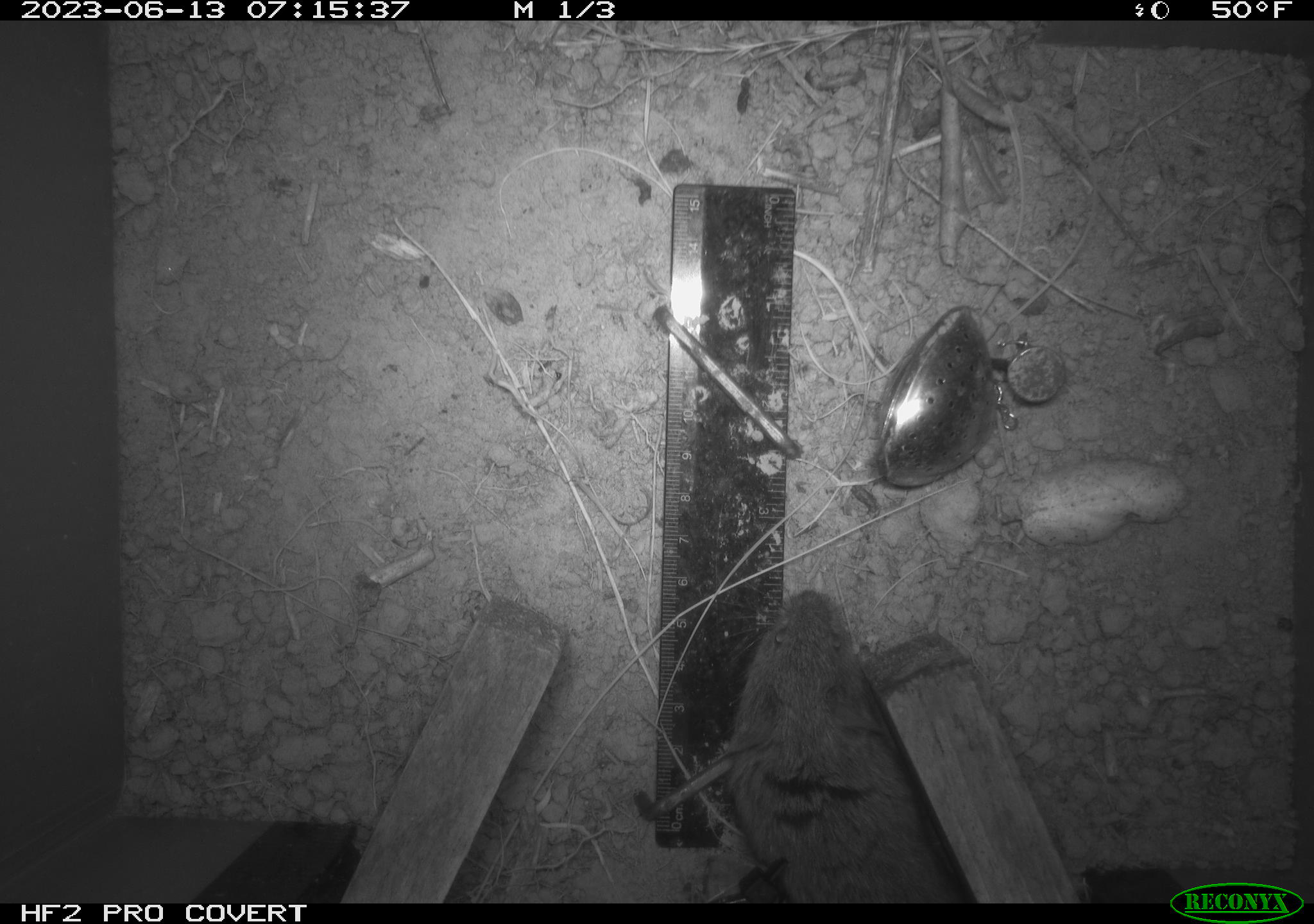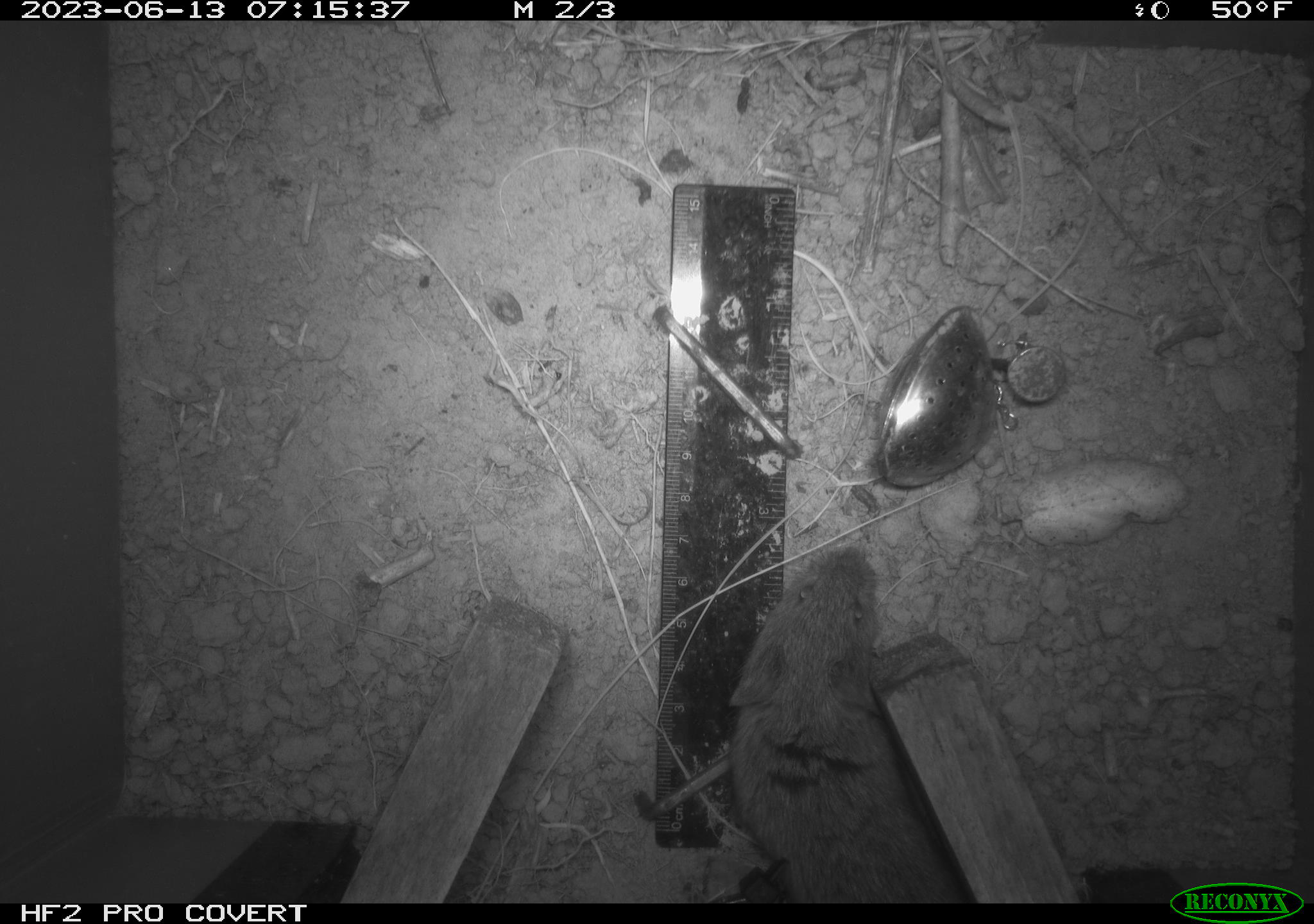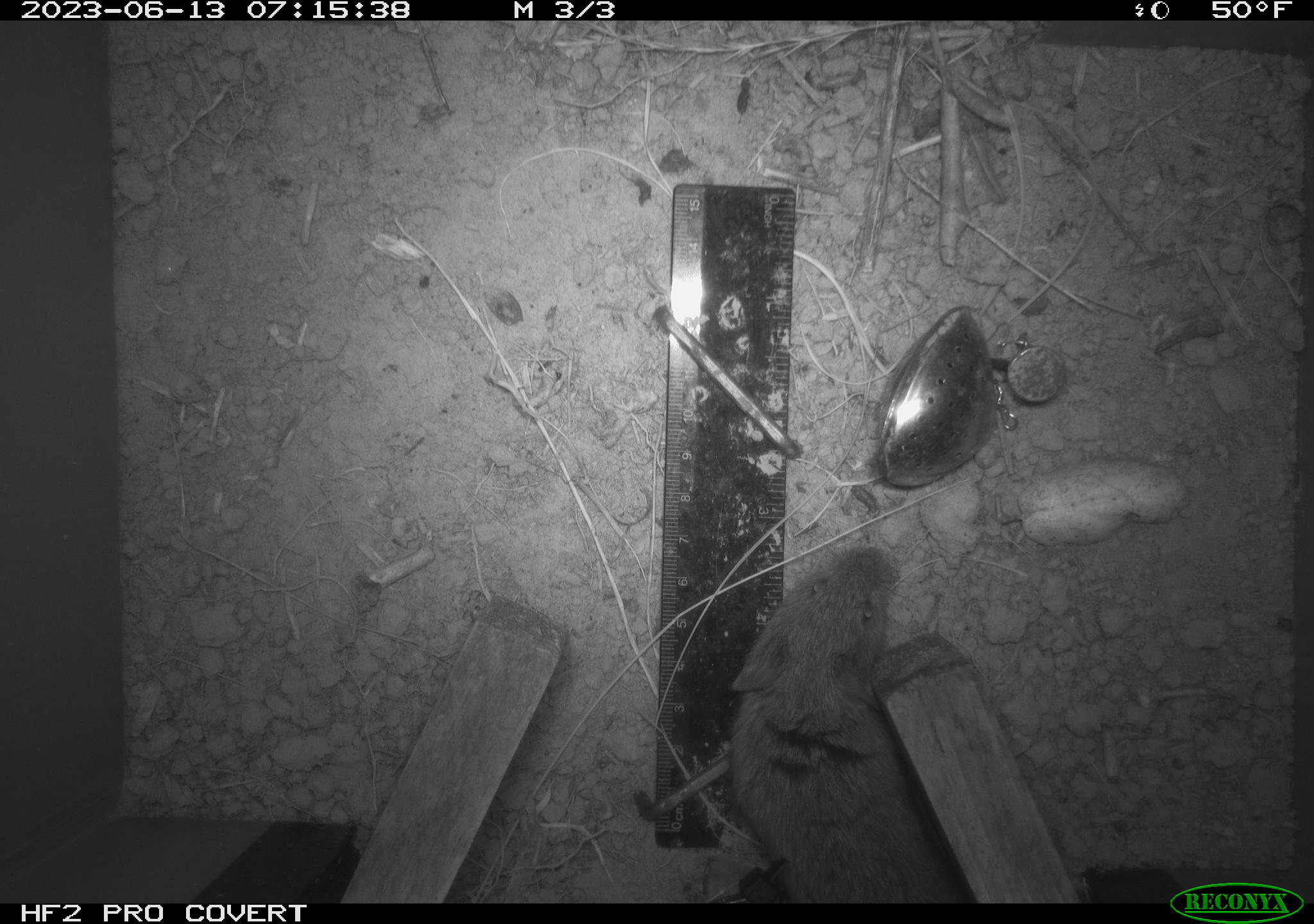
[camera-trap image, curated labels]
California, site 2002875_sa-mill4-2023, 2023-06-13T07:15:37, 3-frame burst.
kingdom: Animalia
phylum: Chordata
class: Mammalia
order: Rodentia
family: Cricetidae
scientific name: Arvicolinae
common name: voles, lemmings, and muskrats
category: arvicolinae subfamily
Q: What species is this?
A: Arvicolinae subfamily (voles, lemmings, and muskrats) (Arvicolinae).